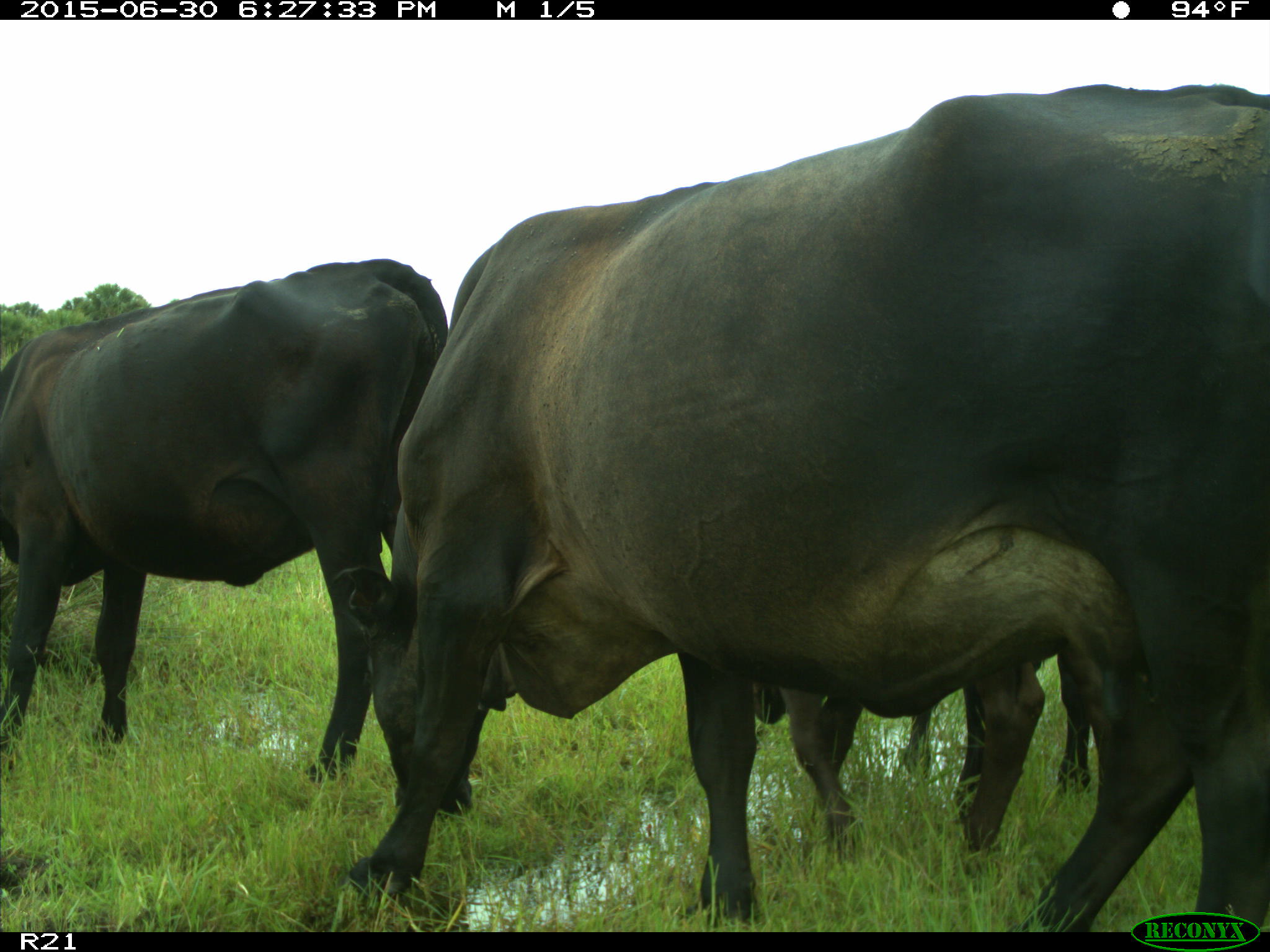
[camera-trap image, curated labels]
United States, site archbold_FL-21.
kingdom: Animalia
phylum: Chordata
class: Mammalia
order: Artiodactyla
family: Bovidae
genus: Bos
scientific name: Bos taurus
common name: domestic cow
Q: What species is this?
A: Bos taurus (domestic cow).